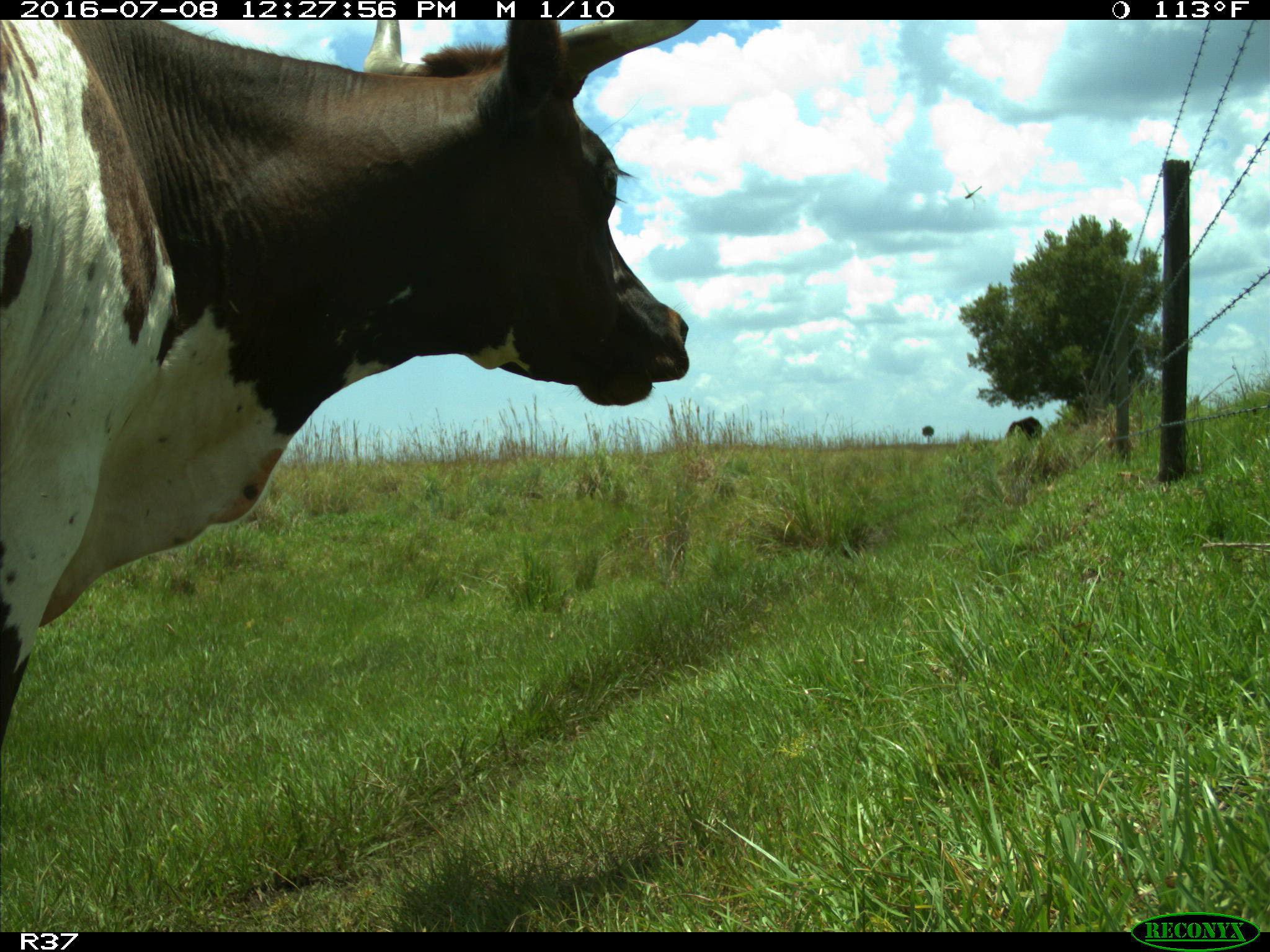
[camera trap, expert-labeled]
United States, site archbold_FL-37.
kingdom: Animalia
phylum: Chordata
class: Mammalia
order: Artiodactyla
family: Bovidae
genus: Bos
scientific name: Bos taurus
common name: domestic cow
Bos taurus (domestic cow).